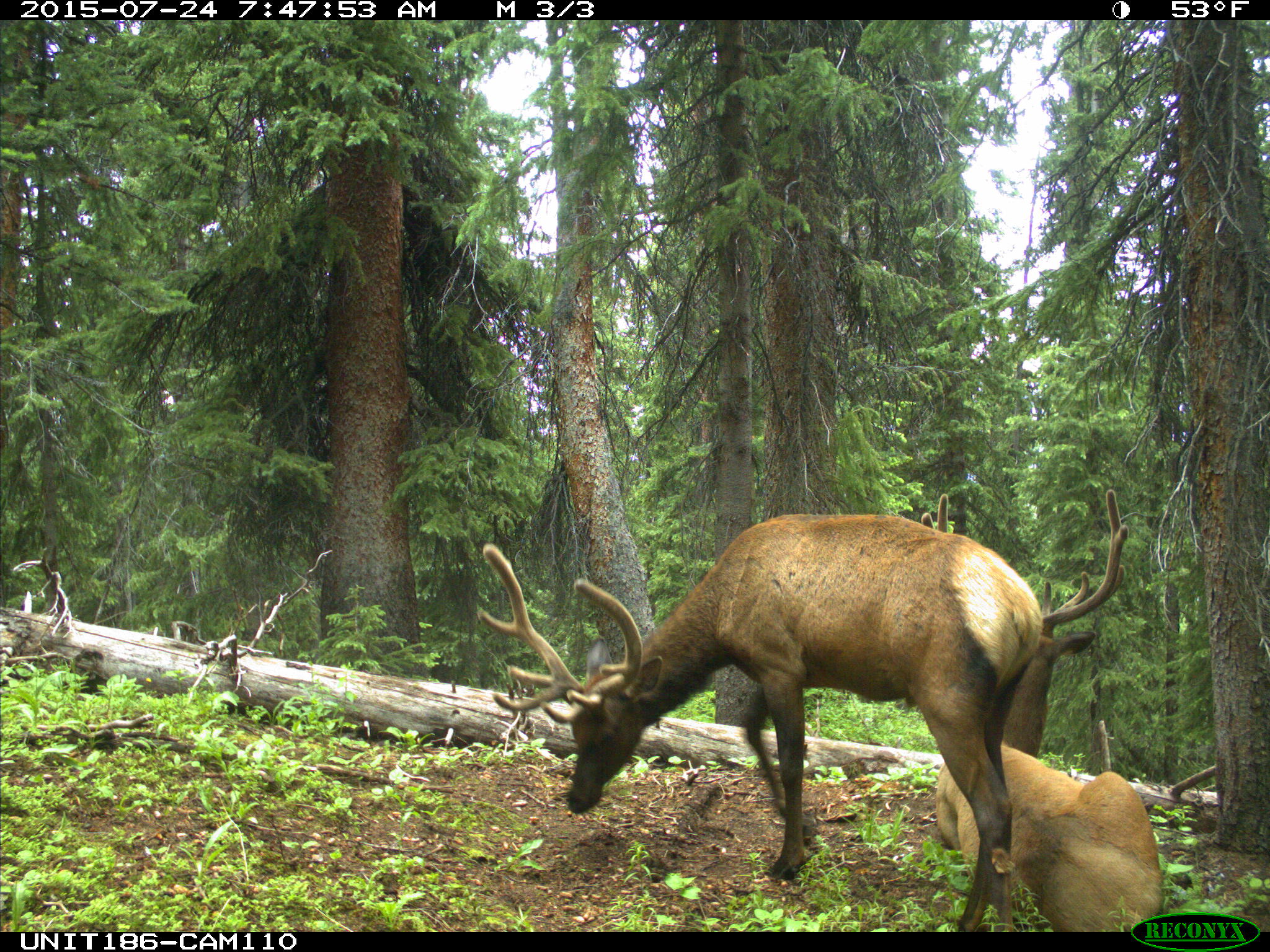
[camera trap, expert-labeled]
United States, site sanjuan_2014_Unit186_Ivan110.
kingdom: Animalia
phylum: Chordata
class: Mammalia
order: Artiodactyla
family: Cervidae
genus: Cervus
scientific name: Cervus elaphus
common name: red deer